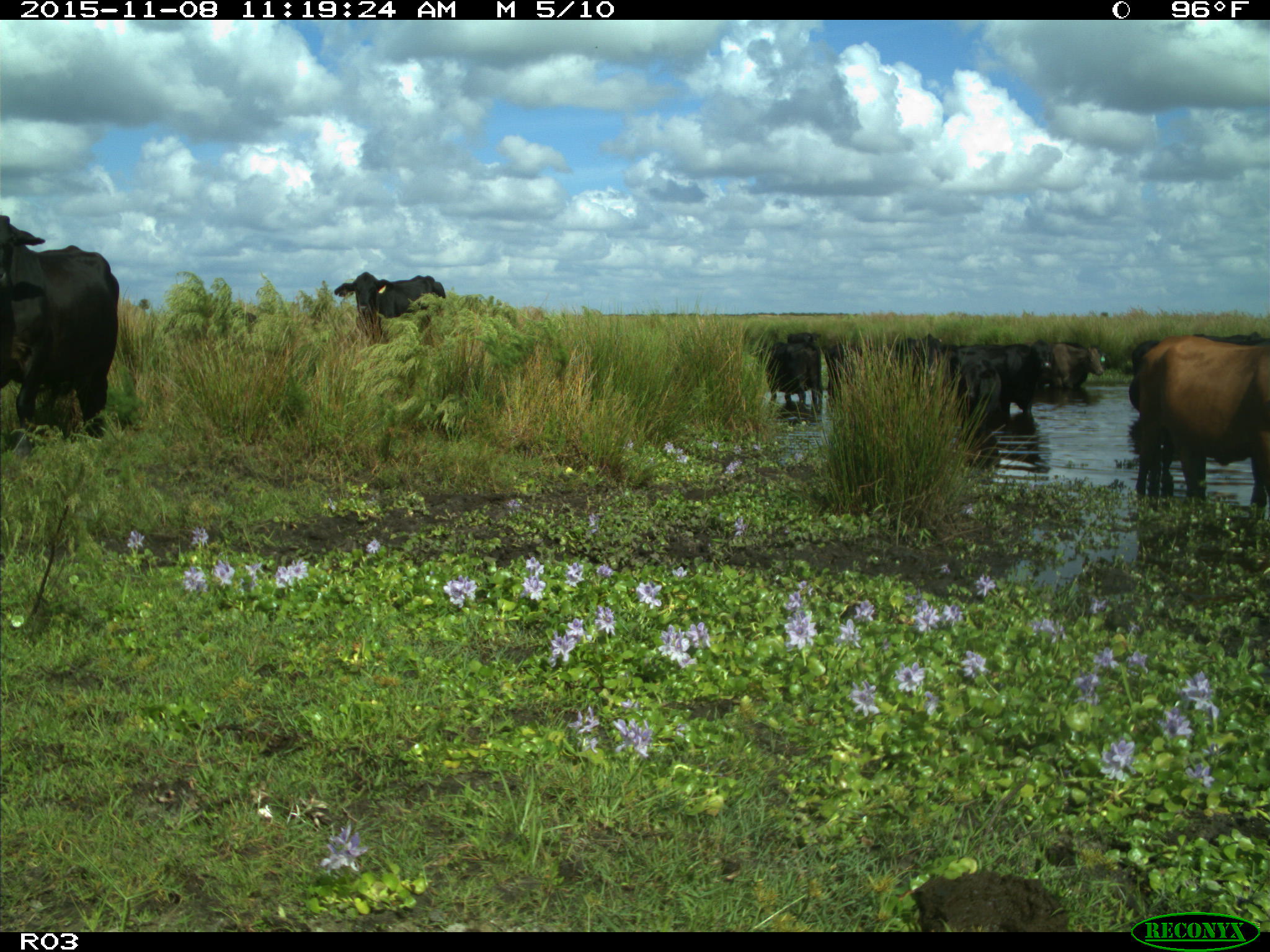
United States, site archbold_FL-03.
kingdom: Animalia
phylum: Chordata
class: Mammalia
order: Artiodactyla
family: Bovidae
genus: Bos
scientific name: Bos taurus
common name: domestic cow